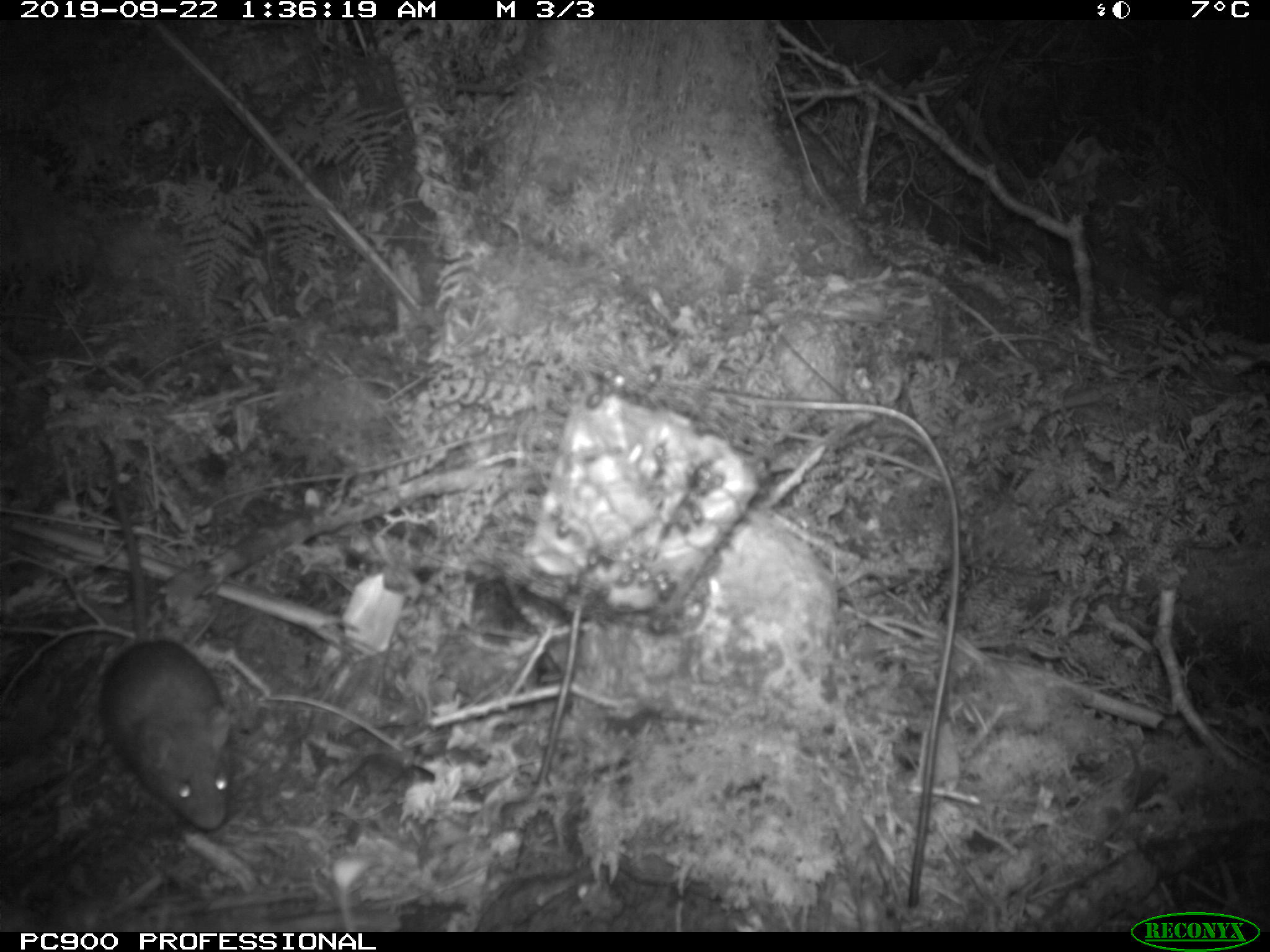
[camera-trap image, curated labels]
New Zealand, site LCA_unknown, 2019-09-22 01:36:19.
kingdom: Animalia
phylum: Chordata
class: Mammalia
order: Rodentia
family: Muridae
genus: Rattus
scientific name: Rattus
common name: rat